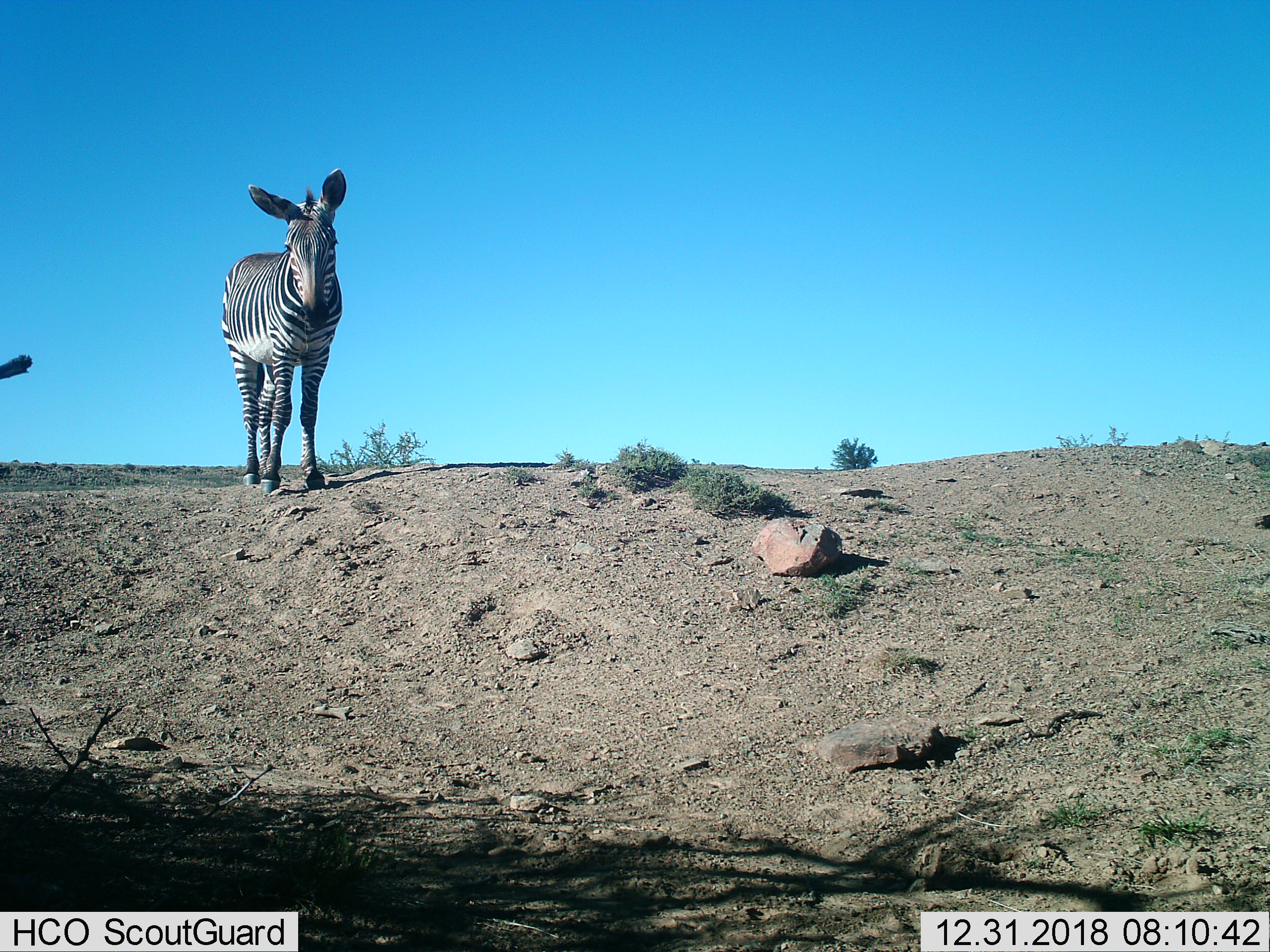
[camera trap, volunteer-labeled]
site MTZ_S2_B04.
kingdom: Animalia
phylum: Chordata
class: Mammalia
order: Perissodactyla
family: Equidae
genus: Equus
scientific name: Equus zebra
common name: mountain zebra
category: zebramountain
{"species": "zebramountain (mountain zebra) (Equus zebra)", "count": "1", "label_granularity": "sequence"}